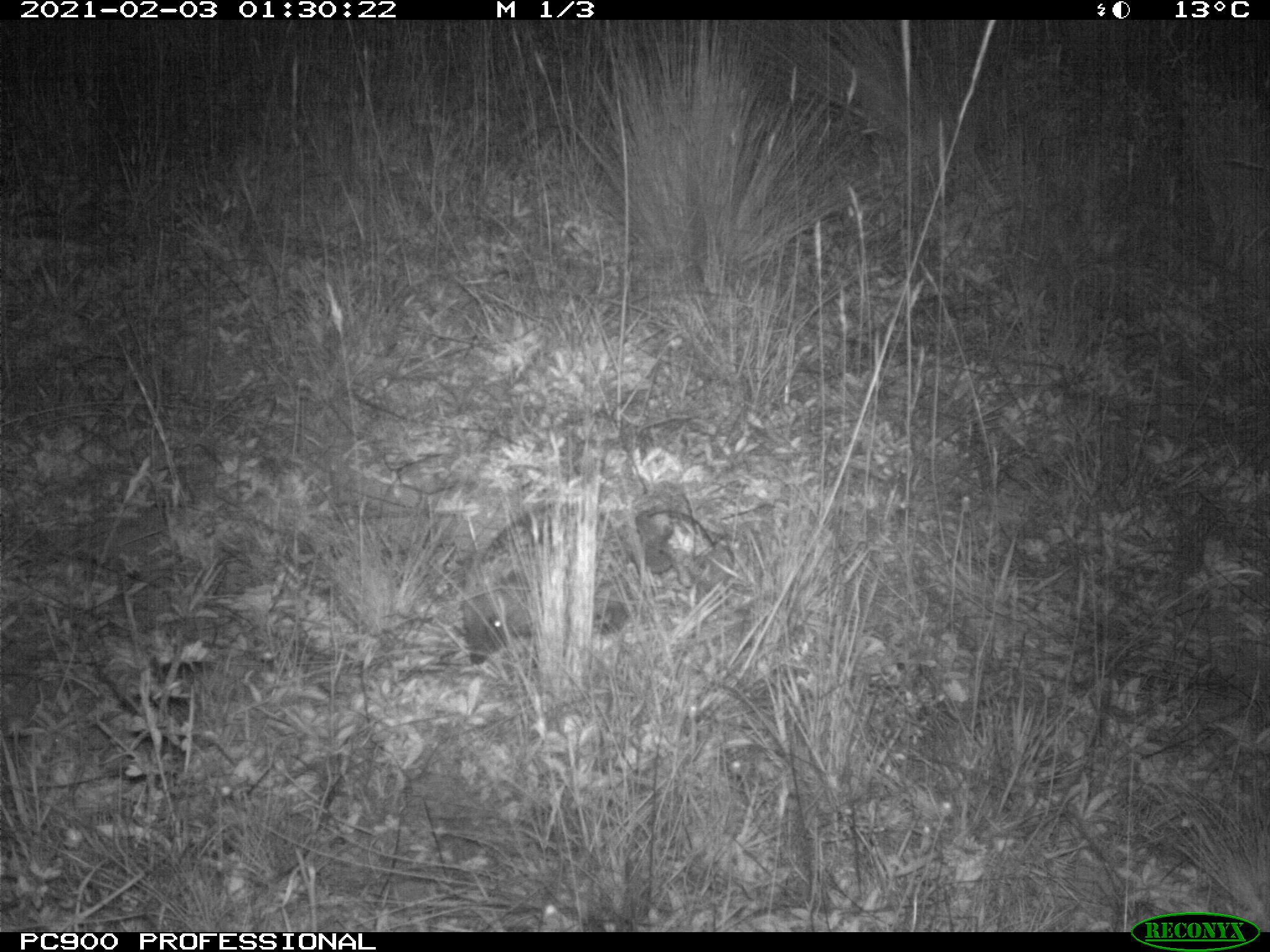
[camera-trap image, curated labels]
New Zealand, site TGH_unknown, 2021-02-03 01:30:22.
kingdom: Animalia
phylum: Chordata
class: Mammalia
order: Eulipotyphla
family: Erinaceidae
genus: Erinaceus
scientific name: Erinaceus europaeus europaeus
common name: european hedgehog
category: hedgehog